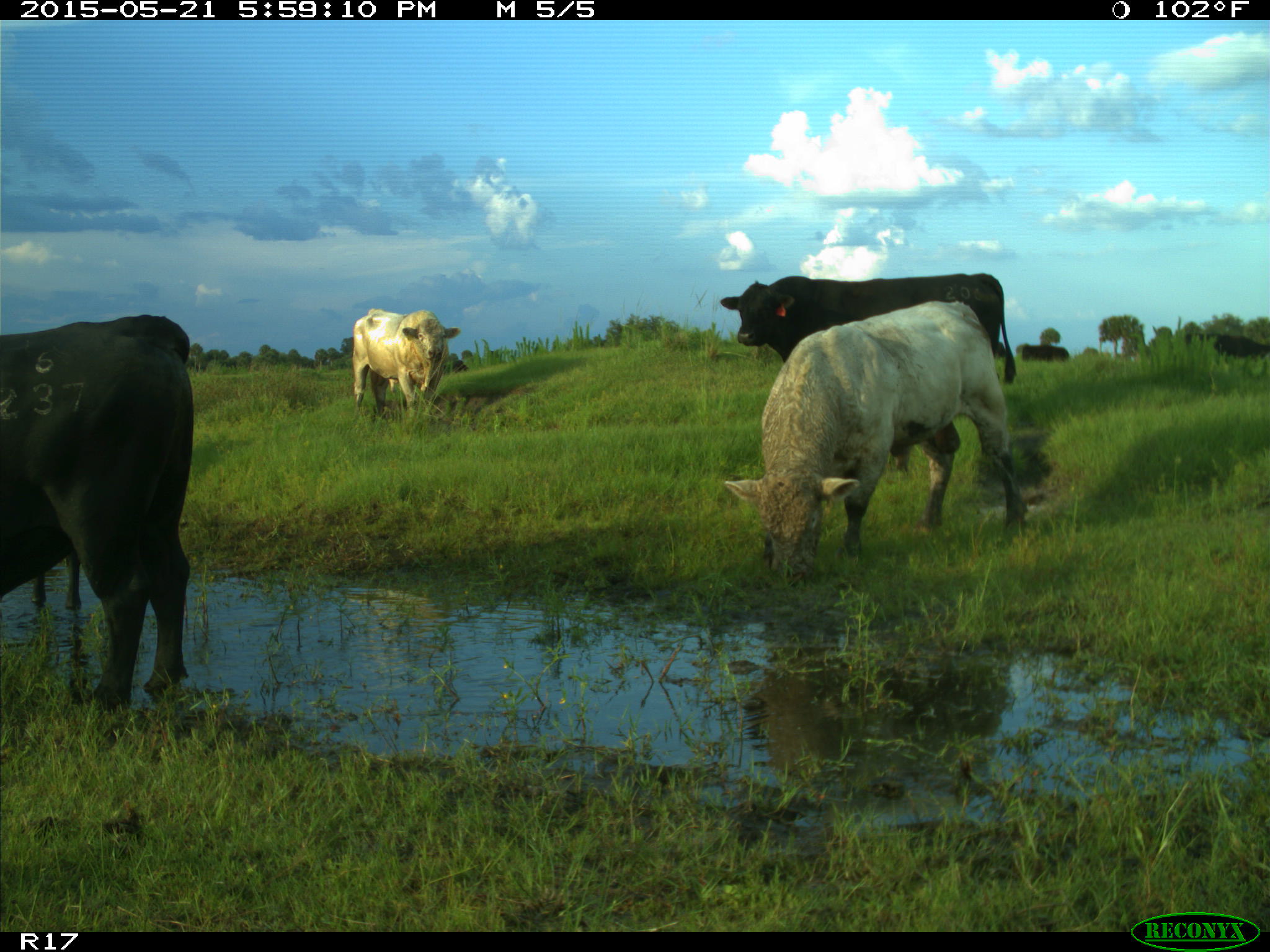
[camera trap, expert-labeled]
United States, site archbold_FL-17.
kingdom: Animalia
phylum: Chordata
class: Mammalia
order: Artiodactyla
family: Bovidae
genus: Bos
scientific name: Bos taurus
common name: domestic cow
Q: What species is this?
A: Bos taurus (domestic cow).